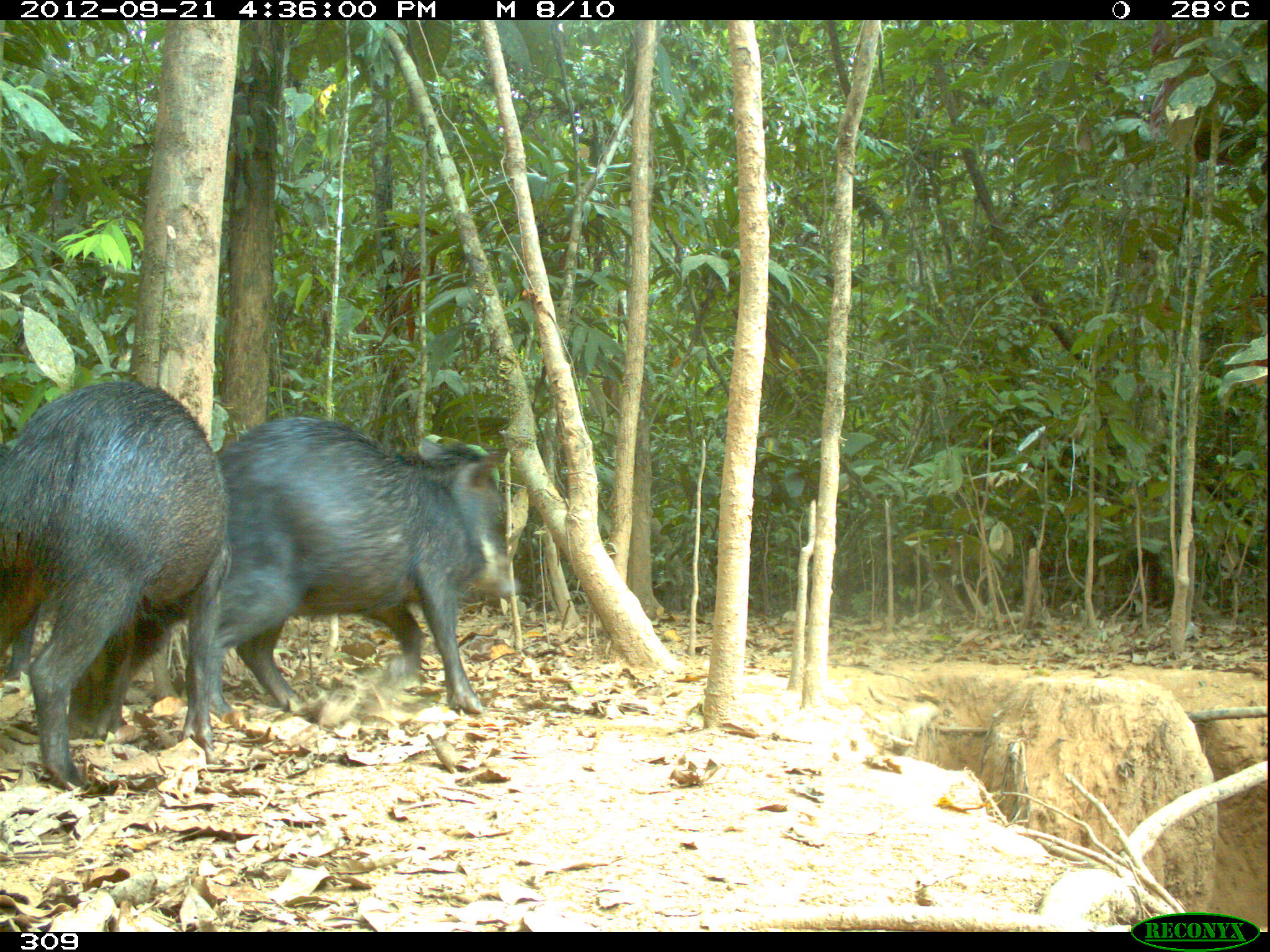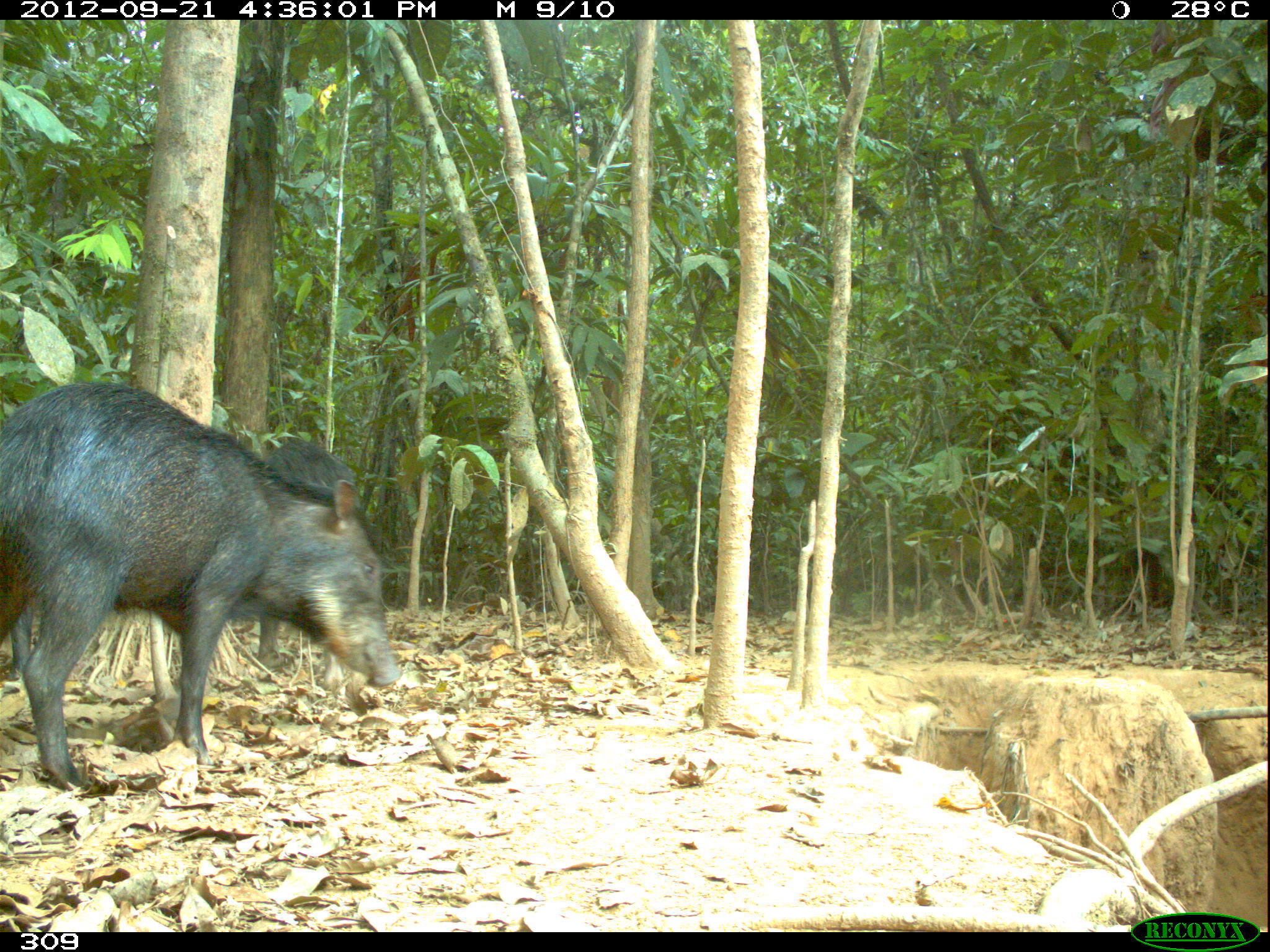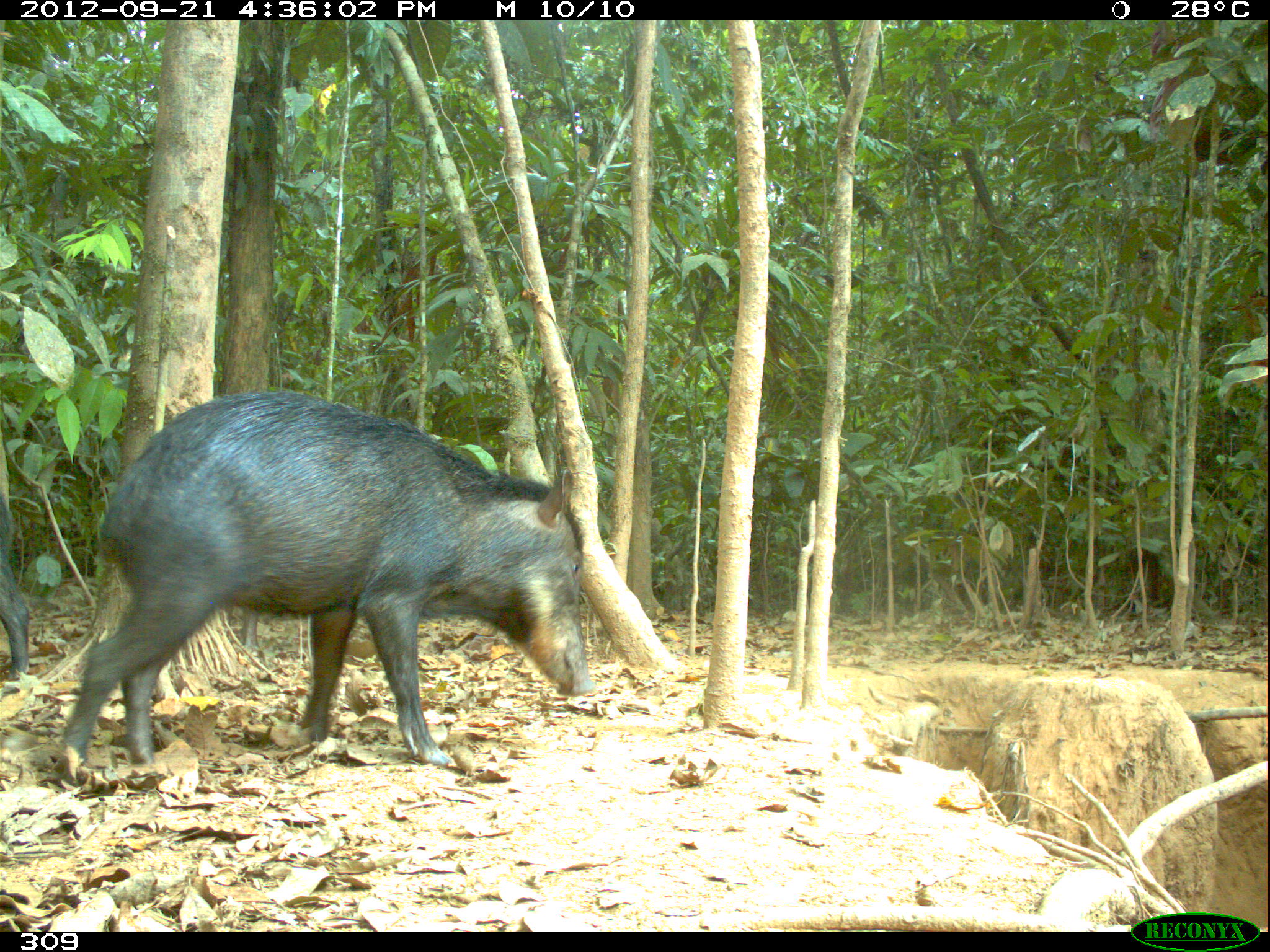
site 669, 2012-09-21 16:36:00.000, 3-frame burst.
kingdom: Animalia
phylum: Chordata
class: Mammalia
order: Artiodactyla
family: Tayassuidae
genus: Tayassu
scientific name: Tayassu pecari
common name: white-lipped peccary